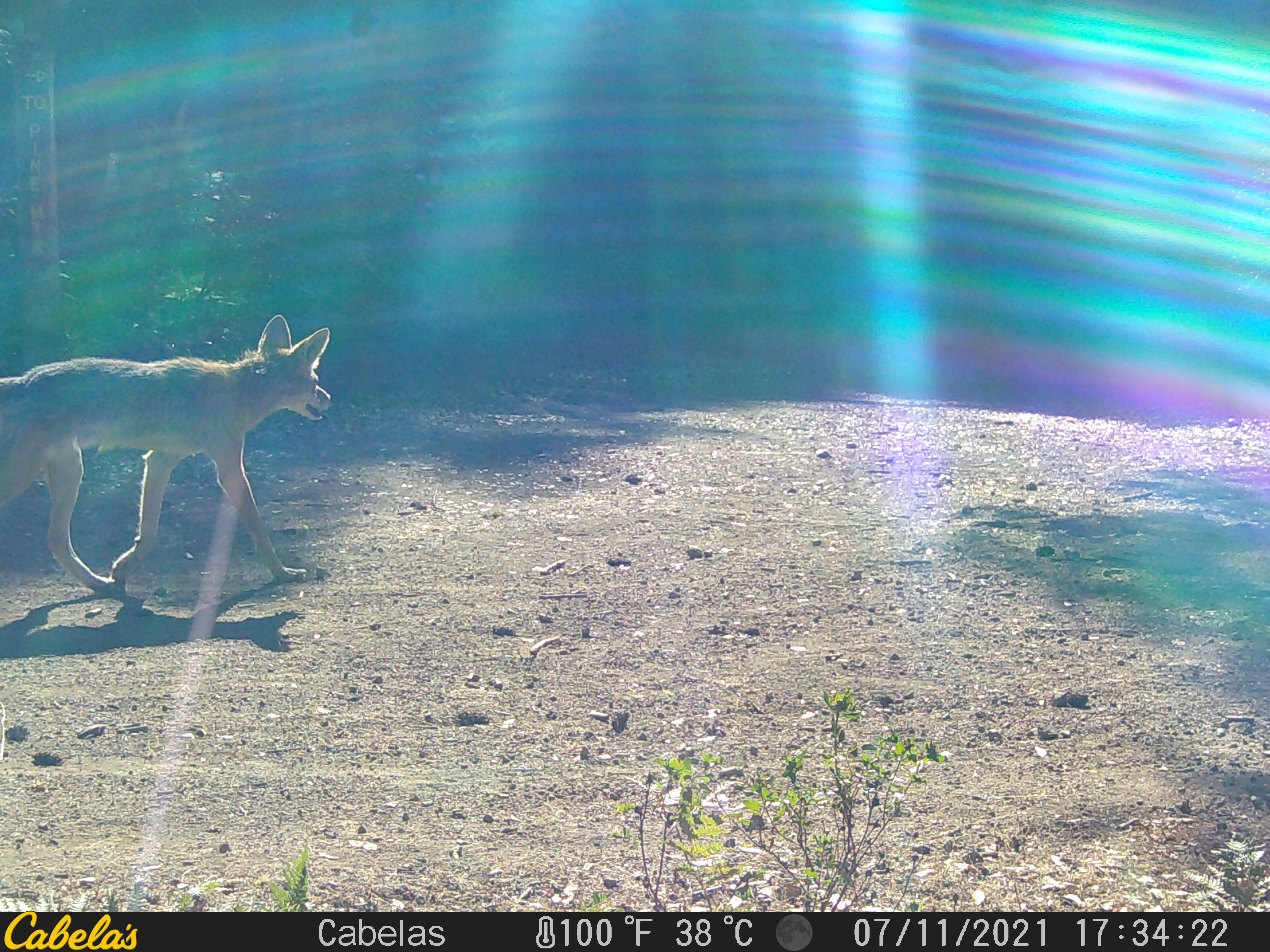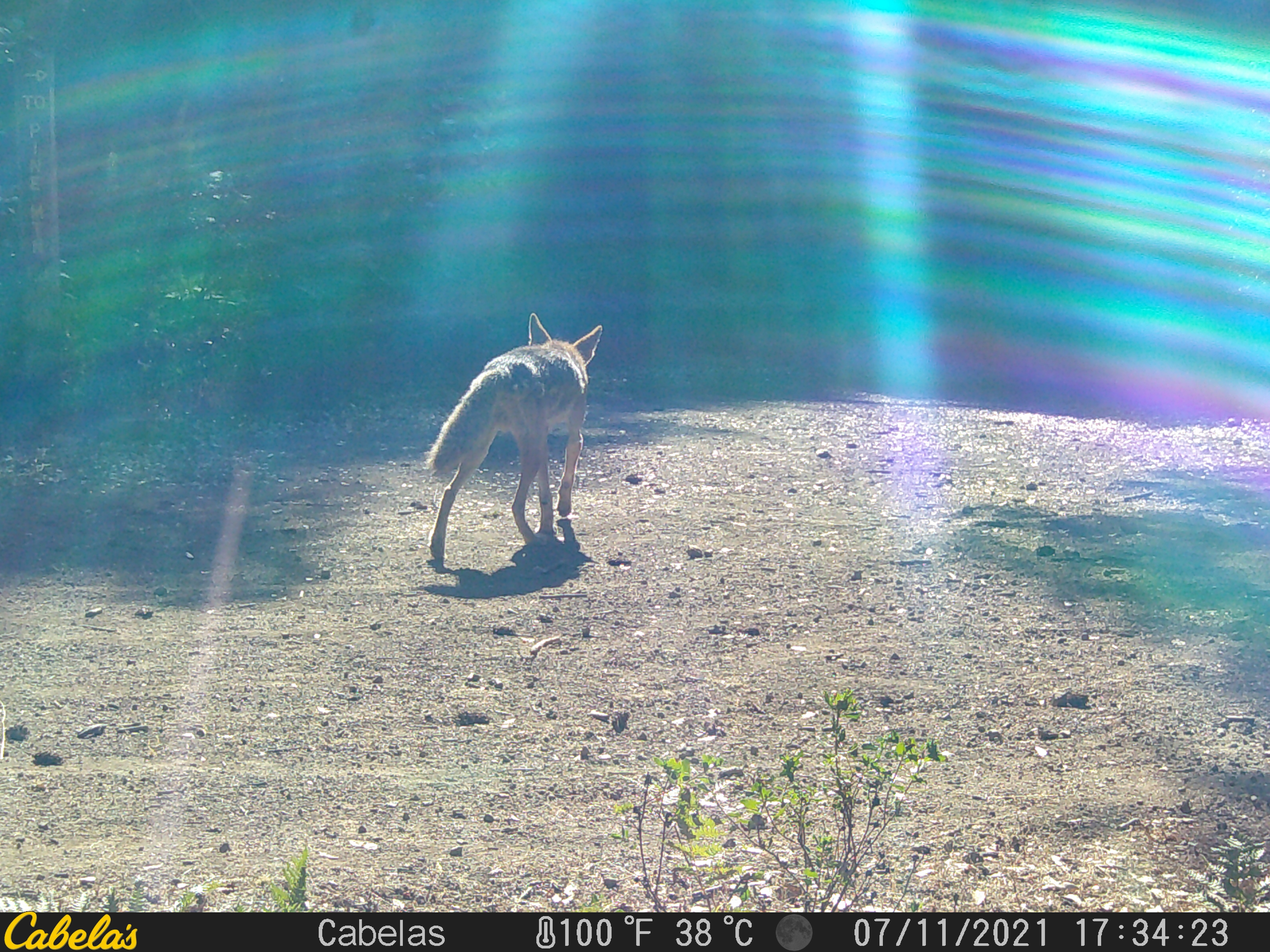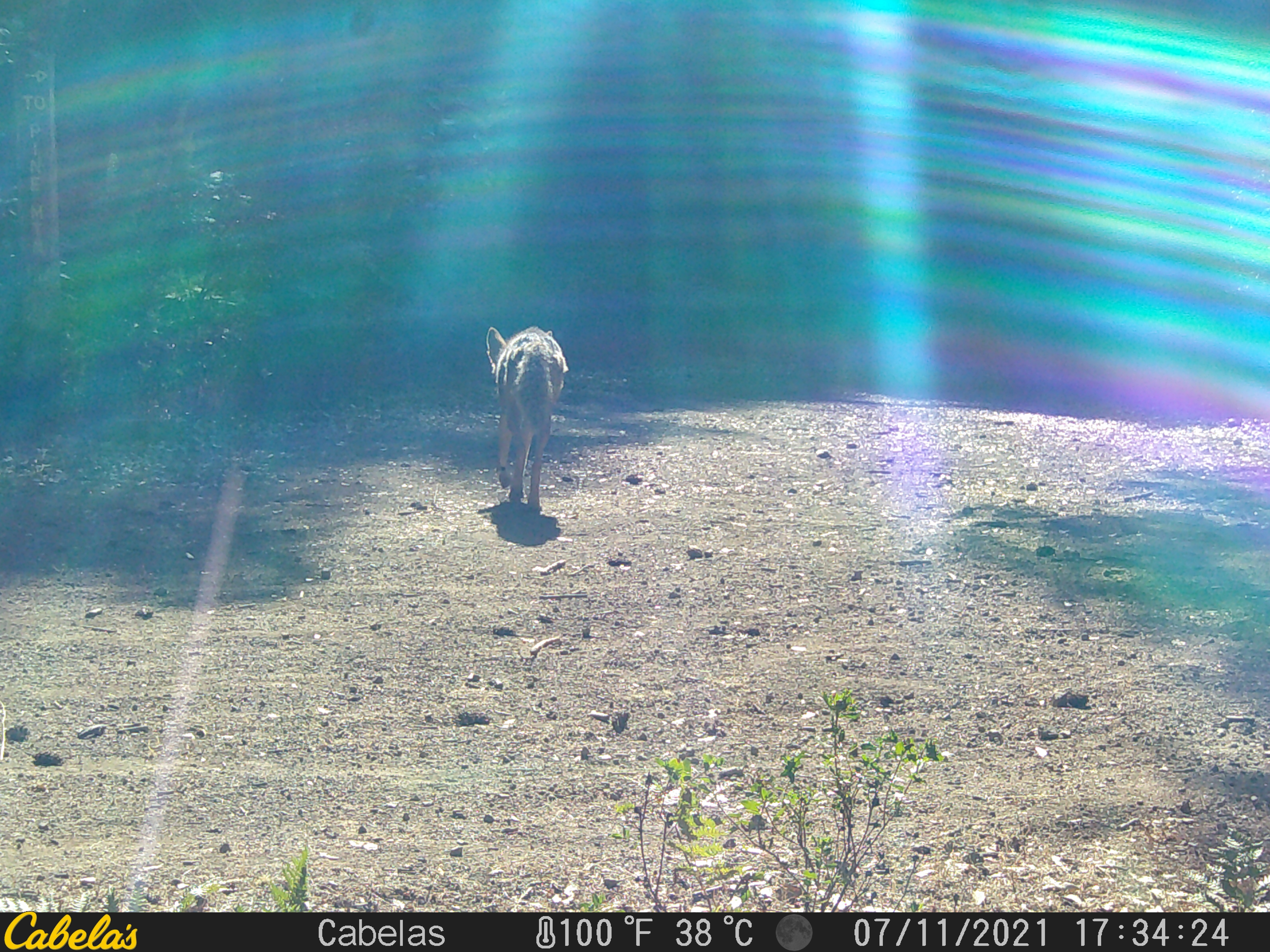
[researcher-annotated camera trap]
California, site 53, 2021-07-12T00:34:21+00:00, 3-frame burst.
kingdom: Animalia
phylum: Chordata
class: Mammalia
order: Carnivora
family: Canidae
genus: Canis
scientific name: Canis latrans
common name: coyote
Coyote (Canis latrans).